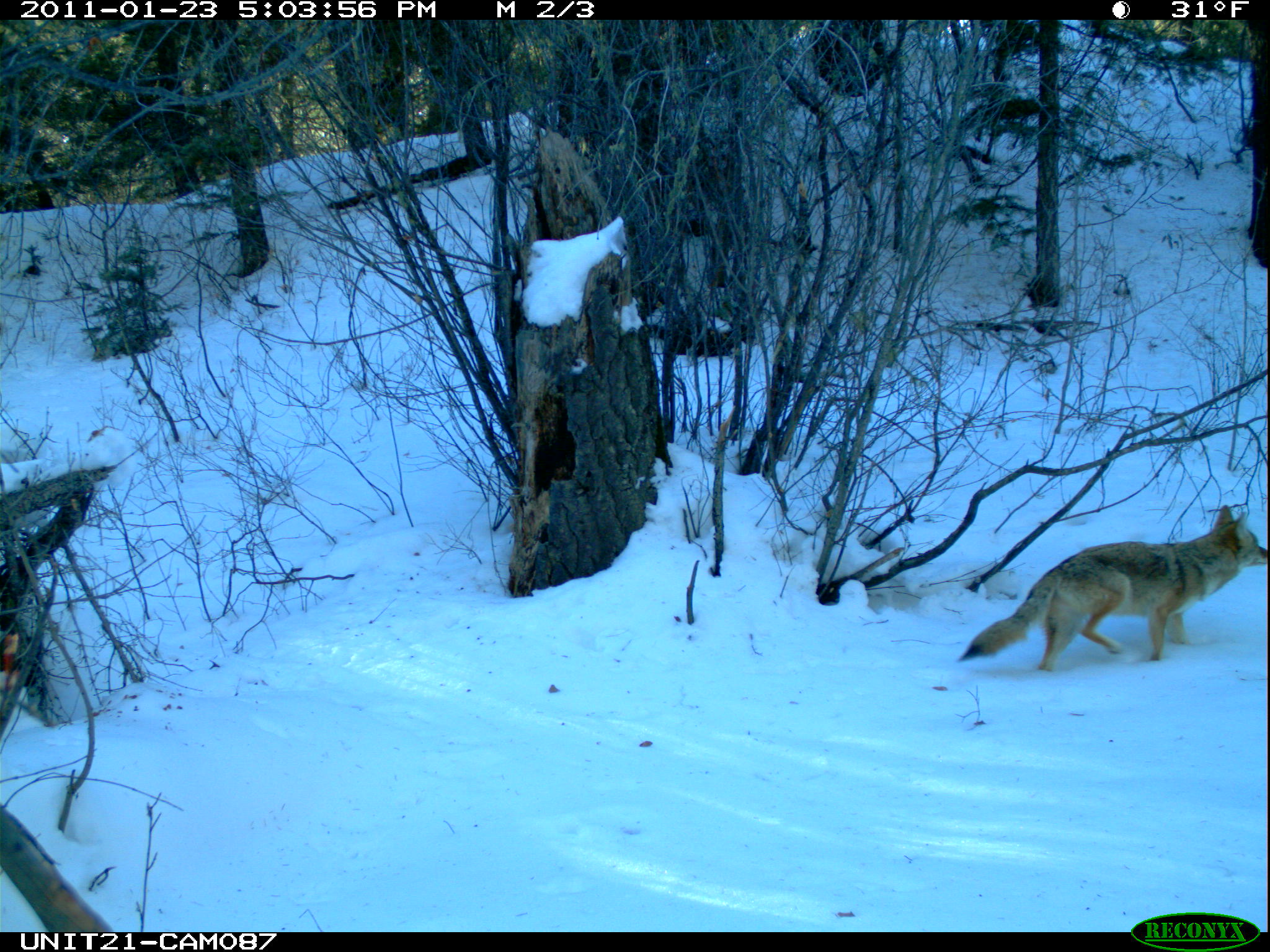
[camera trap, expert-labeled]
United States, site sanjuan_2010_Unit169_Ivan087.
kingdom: Animalia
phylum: Chordata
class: Mammalia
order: Carnivora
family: Canidae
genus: Canis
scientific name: Canis latrans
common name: coyote